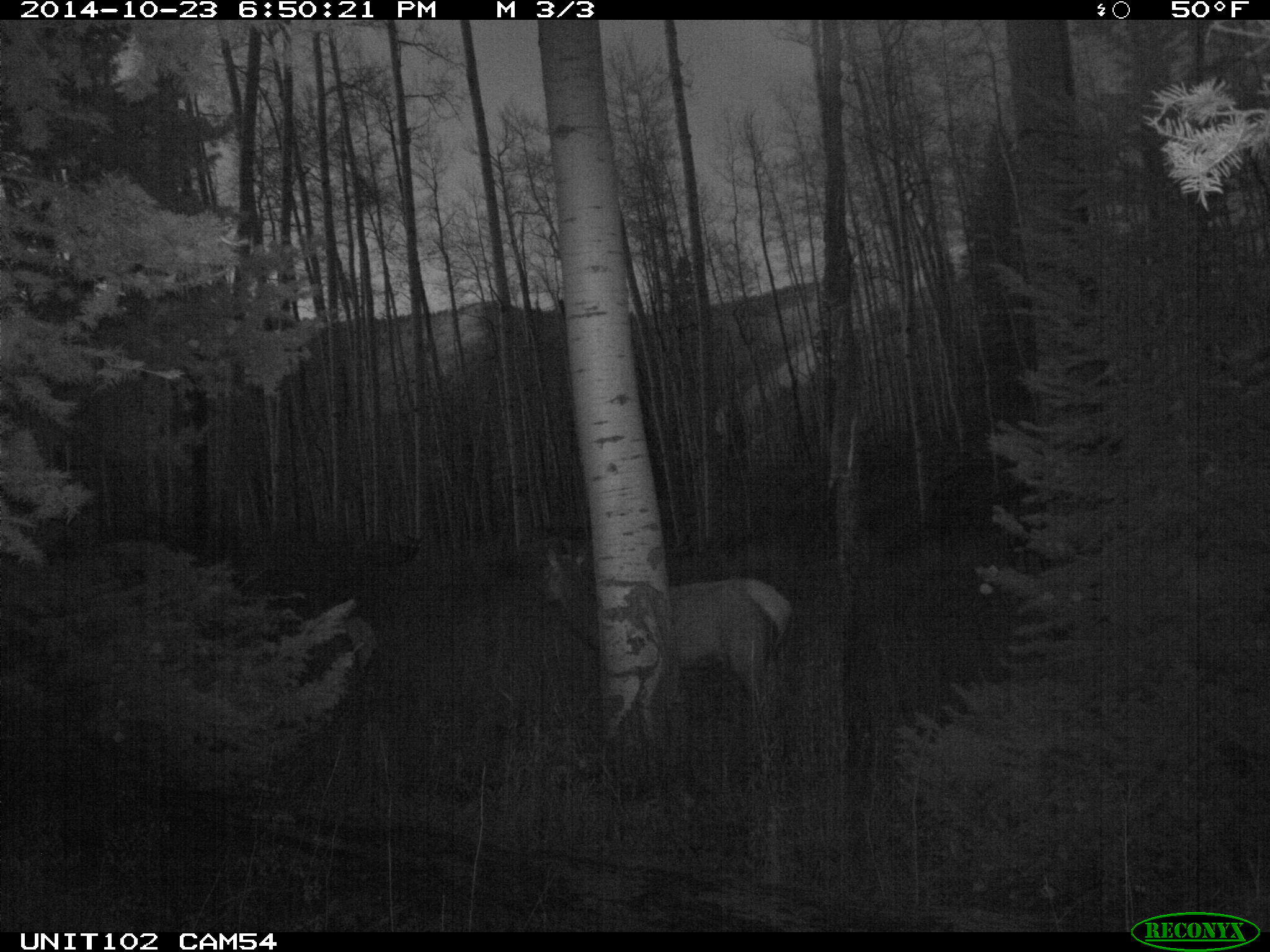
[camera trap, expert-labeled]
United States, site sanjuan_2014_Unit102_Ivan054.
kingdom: Animalia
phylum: Chordata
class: Mammalia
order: Artiodactyla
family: Cervidae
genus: Cervus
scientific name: Cervus elaphus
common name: red deer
Cervus elaphus (red deer).